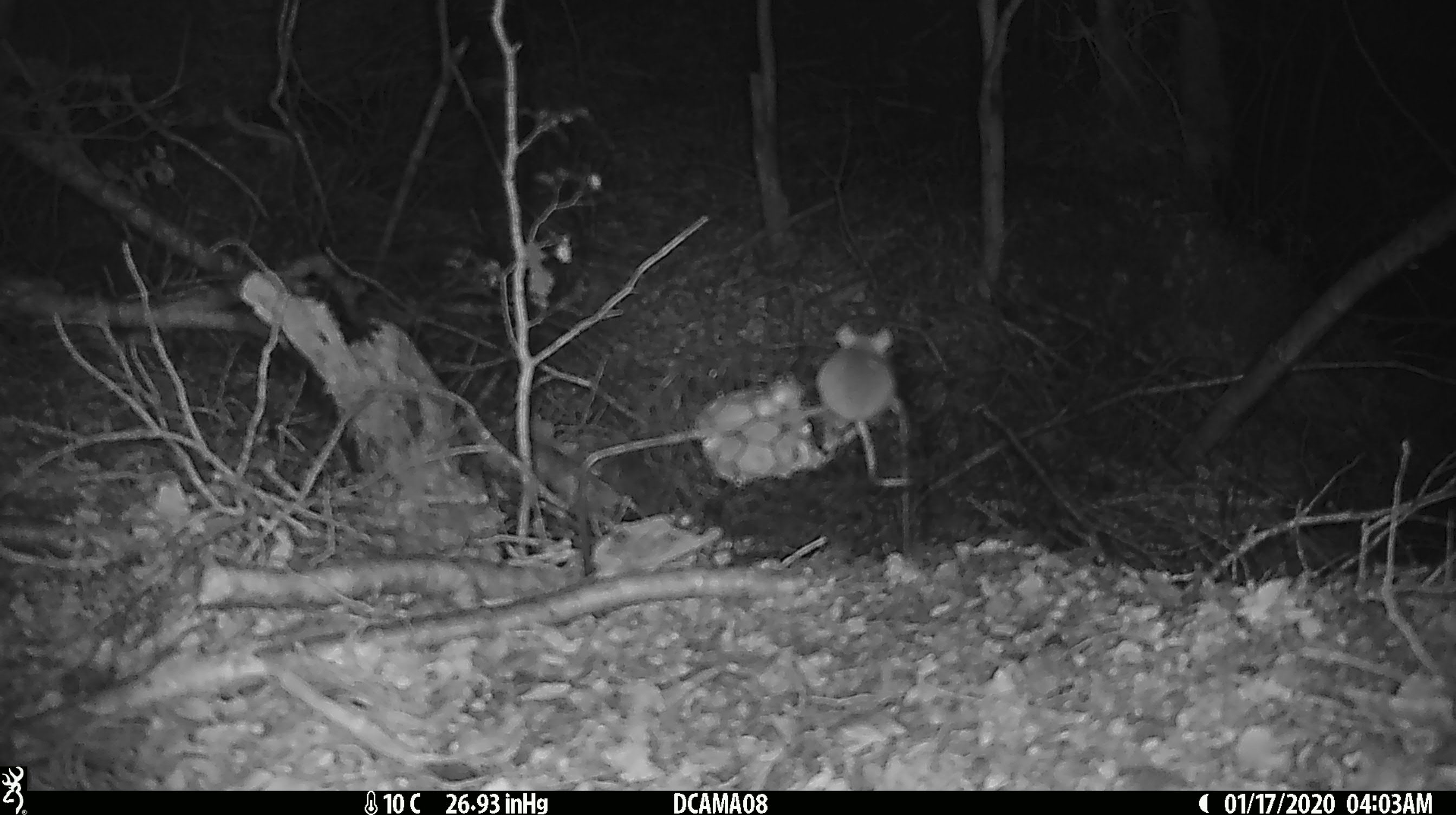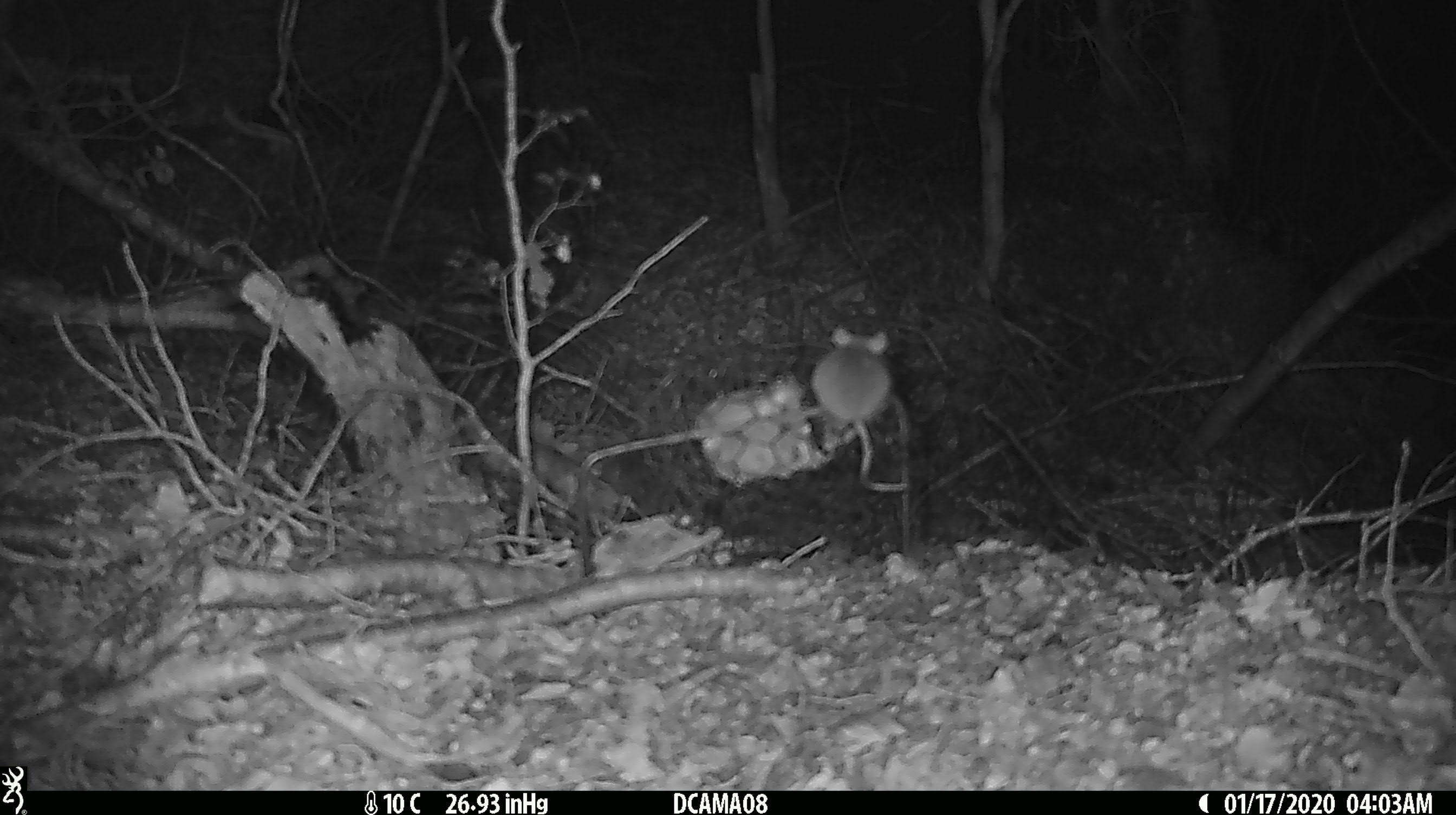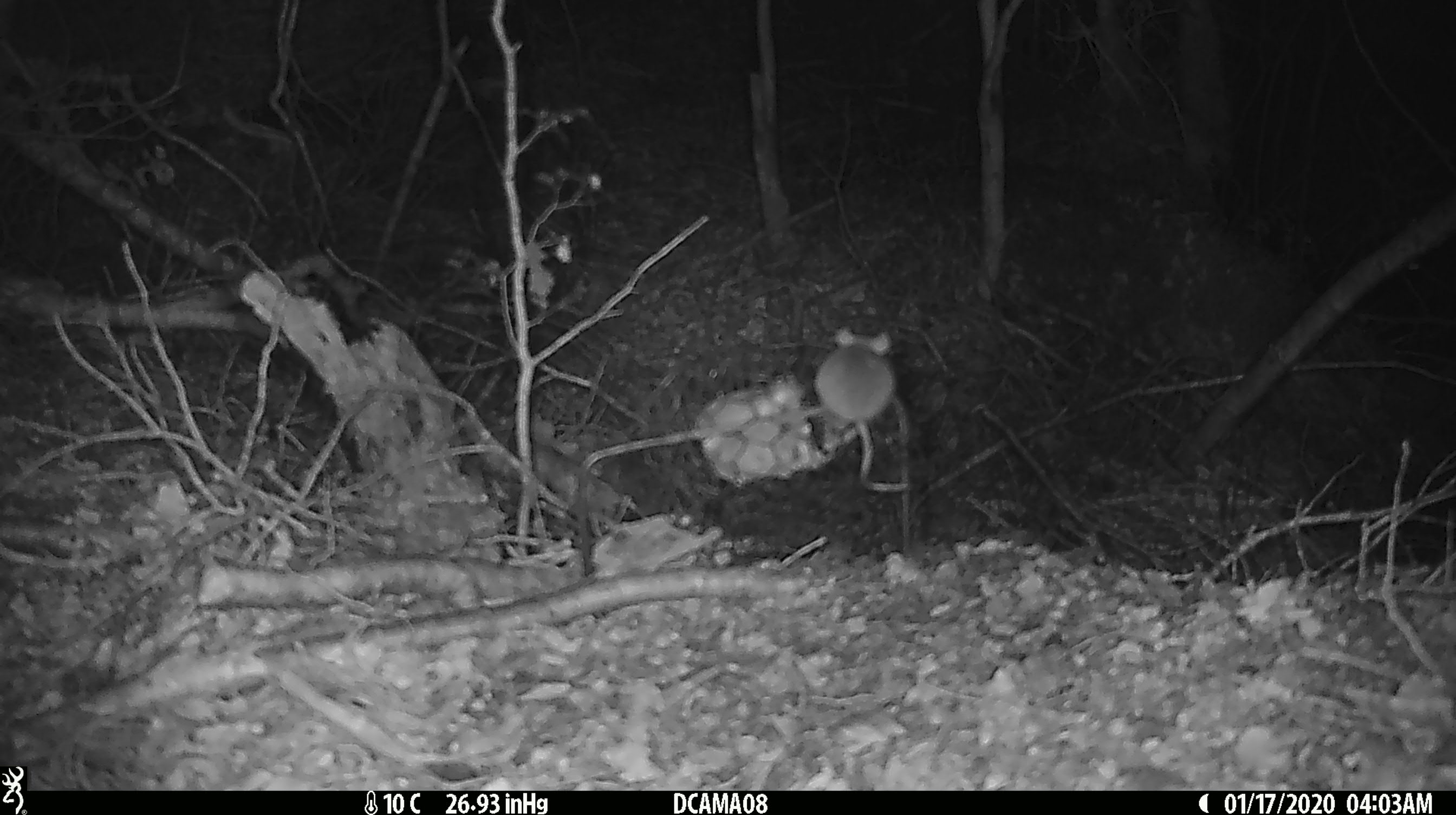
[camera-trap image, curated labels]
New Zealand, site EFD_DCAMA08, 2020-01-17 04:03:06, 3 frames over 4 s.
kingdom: Animalia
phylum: Chordata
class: Mammalia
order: Rodentia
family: Muridae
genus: Mus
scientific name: Mus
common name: mouse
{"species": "mouse (Mus)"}